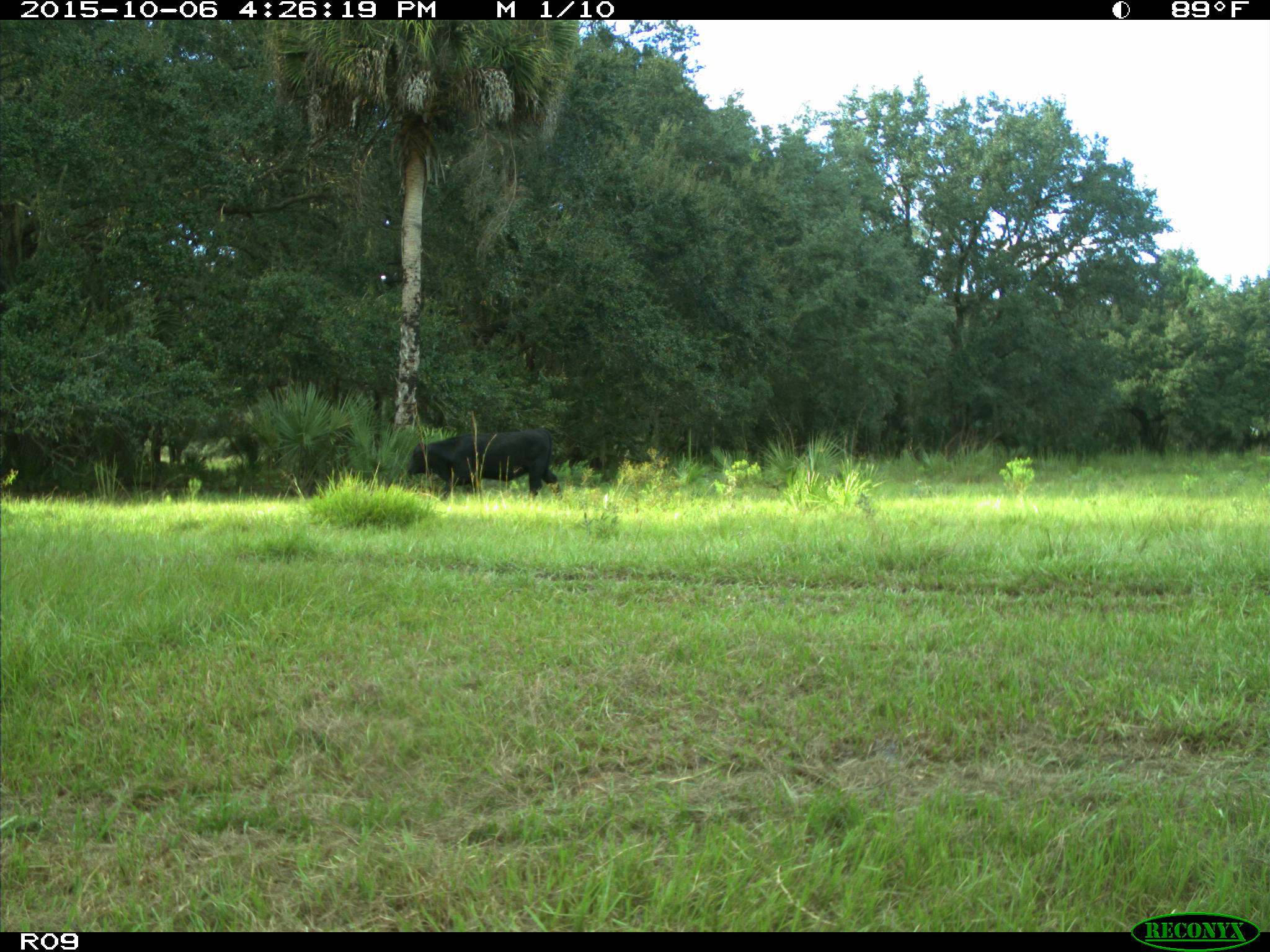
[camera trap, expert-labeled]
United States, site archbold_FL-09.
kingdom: Animalia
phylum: Chordata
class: Mammalia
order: Artiodactyla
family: Bovidae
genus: Bos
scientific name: Bos taurus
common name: domestic cow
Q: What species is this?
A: Bos taurus (domestic cow).